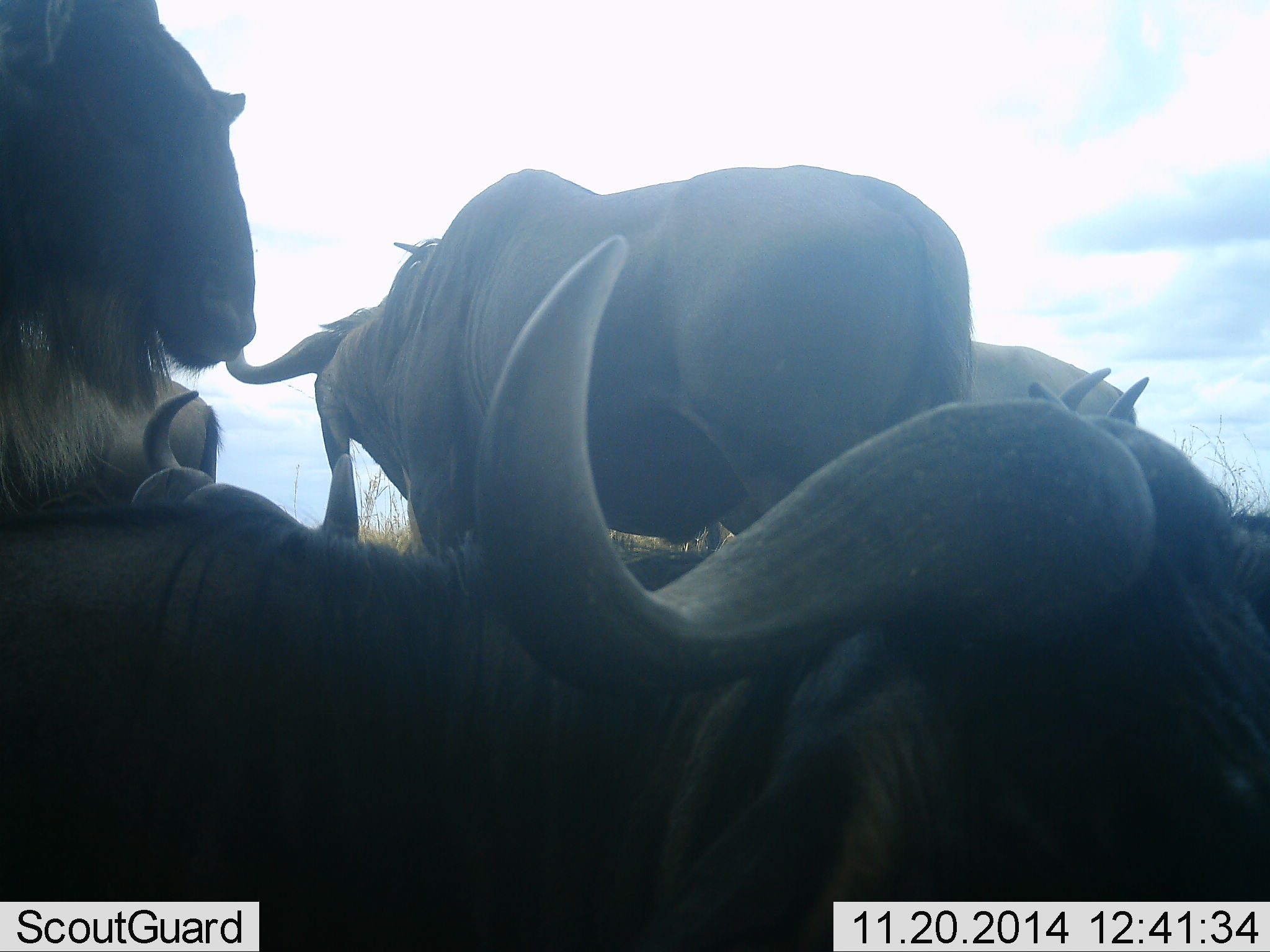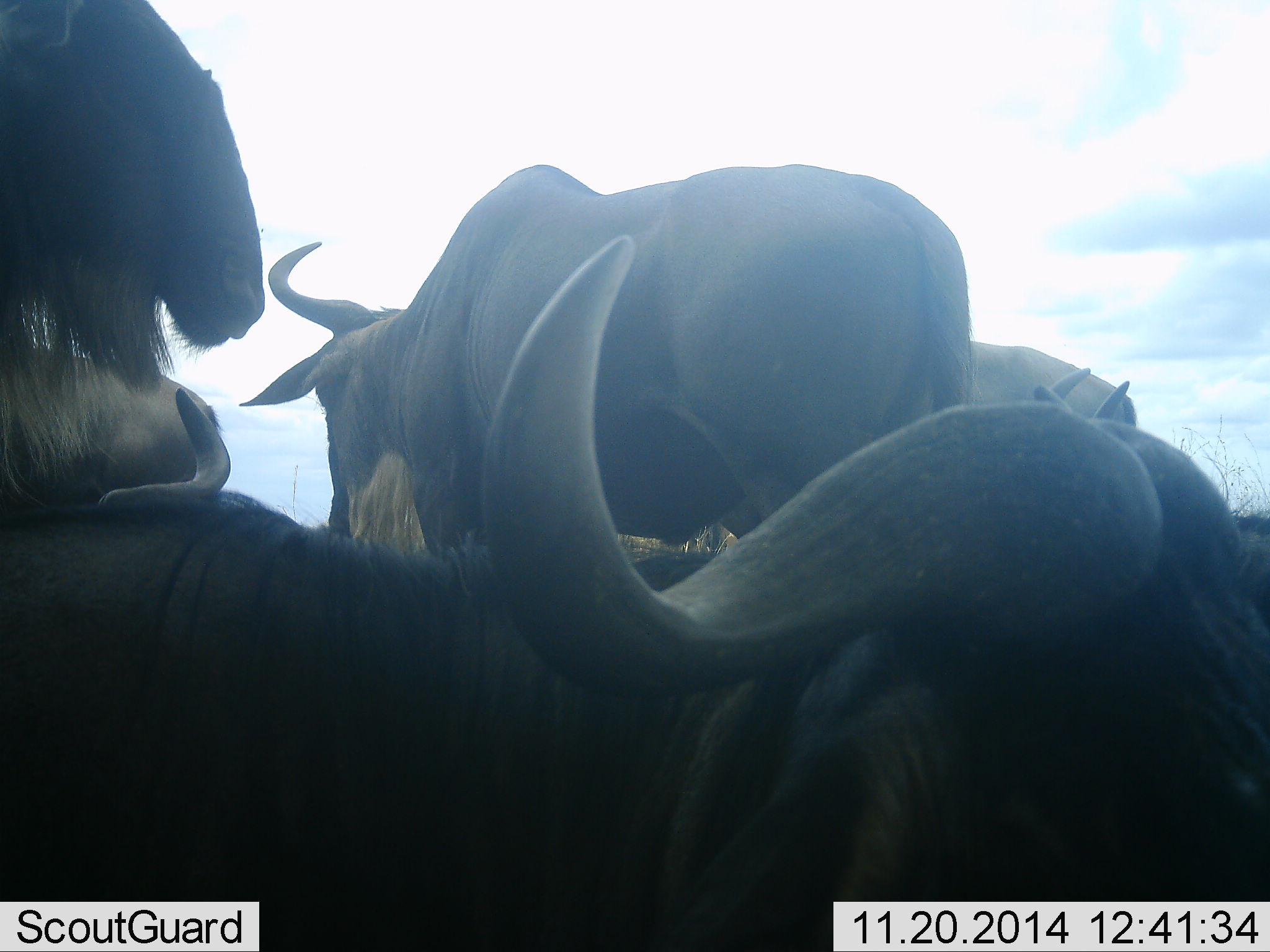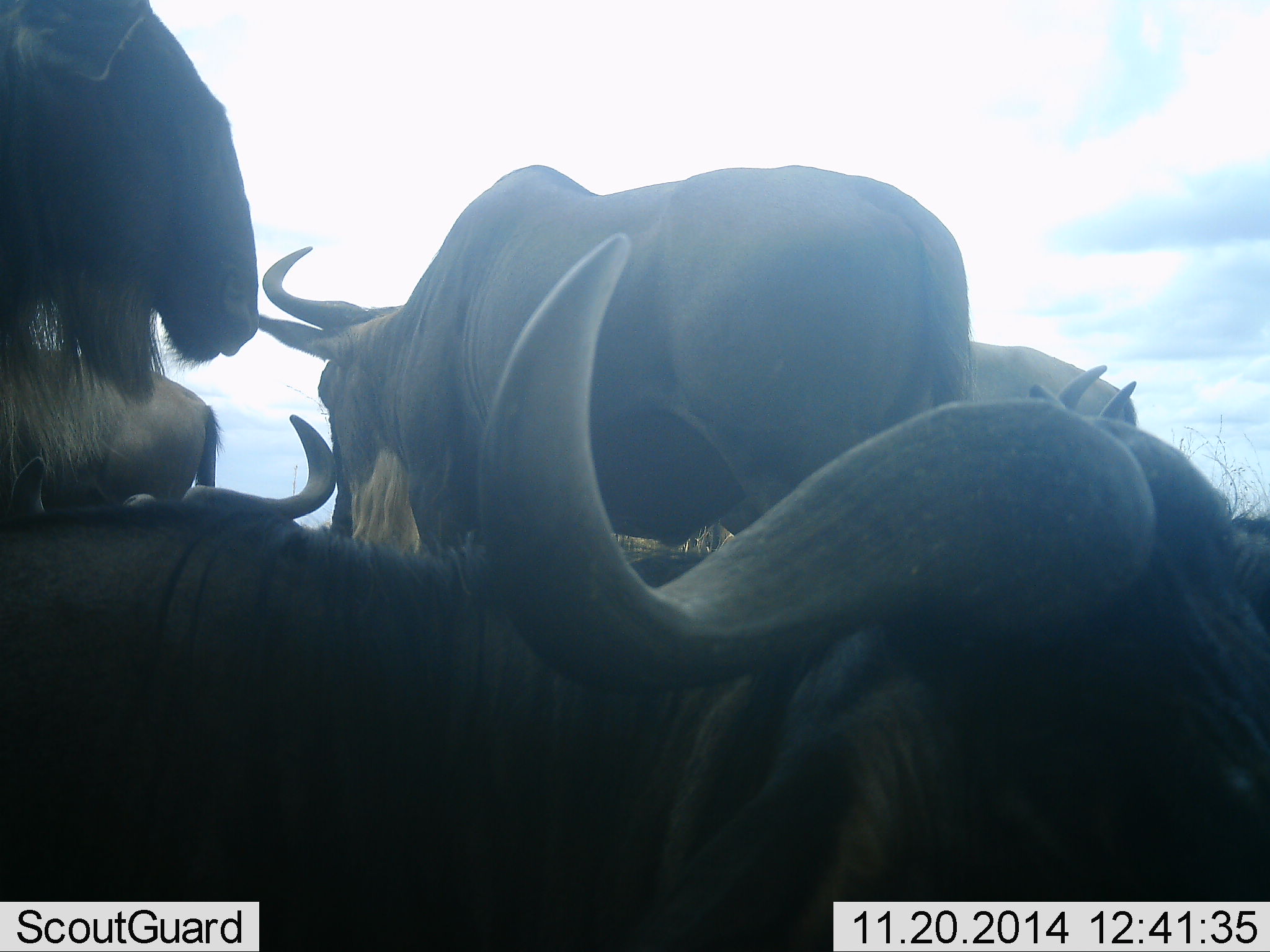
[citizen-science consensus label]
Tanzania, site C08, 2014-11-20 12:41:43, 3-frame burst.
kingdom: Animalia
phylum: Chordata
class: Mammalia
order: Artiodactyla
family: Bovidae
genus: Connochaetes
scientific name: Connochaetes taurinus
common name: blue wildebeest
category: wildebeest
Wildebeest (blue wildebeest) (Connochaetes taurinus), count 6. Behavior (volunteer vote fractions): standing 80%, resting 90%, moving 10%, interacting 40%. Young present (vote fraction): 0%. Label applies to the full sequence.